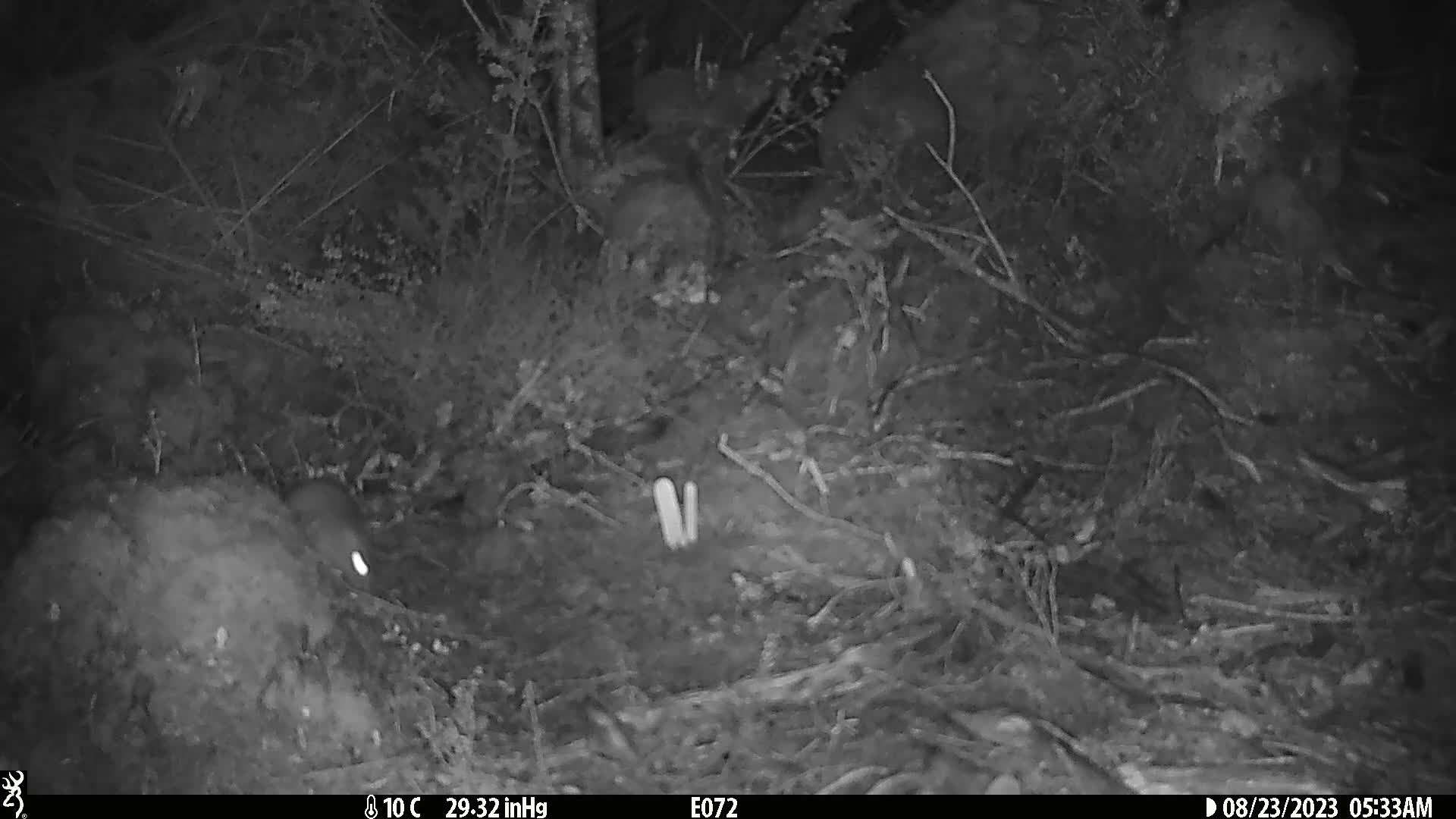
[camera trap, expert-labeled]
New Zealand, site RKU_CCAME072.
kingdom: Animalia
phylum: Chordata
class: Mammalia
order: Rodentia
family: Muridae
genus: Rattus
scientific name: Rattus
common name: rat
Rat (Rattus).